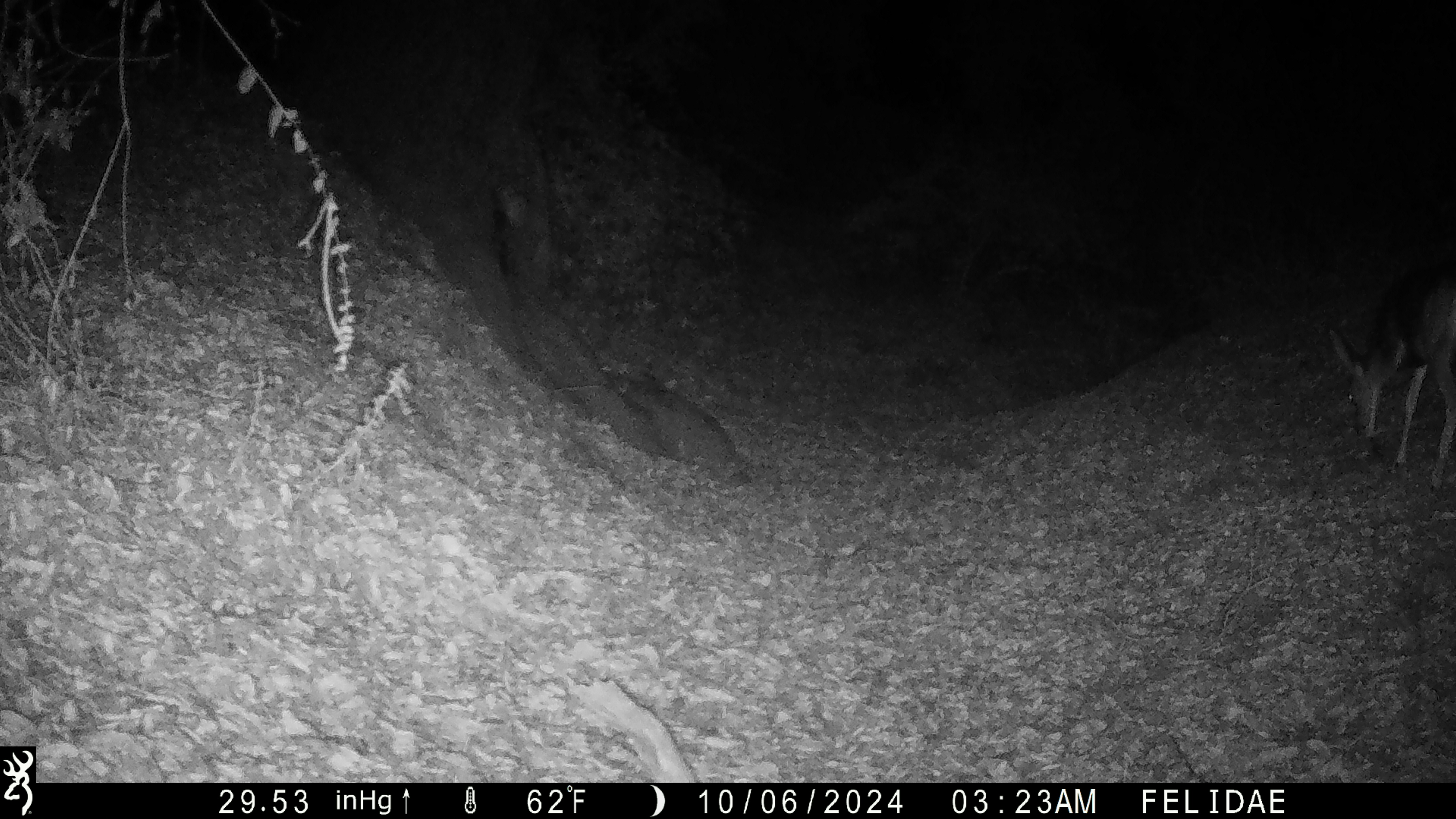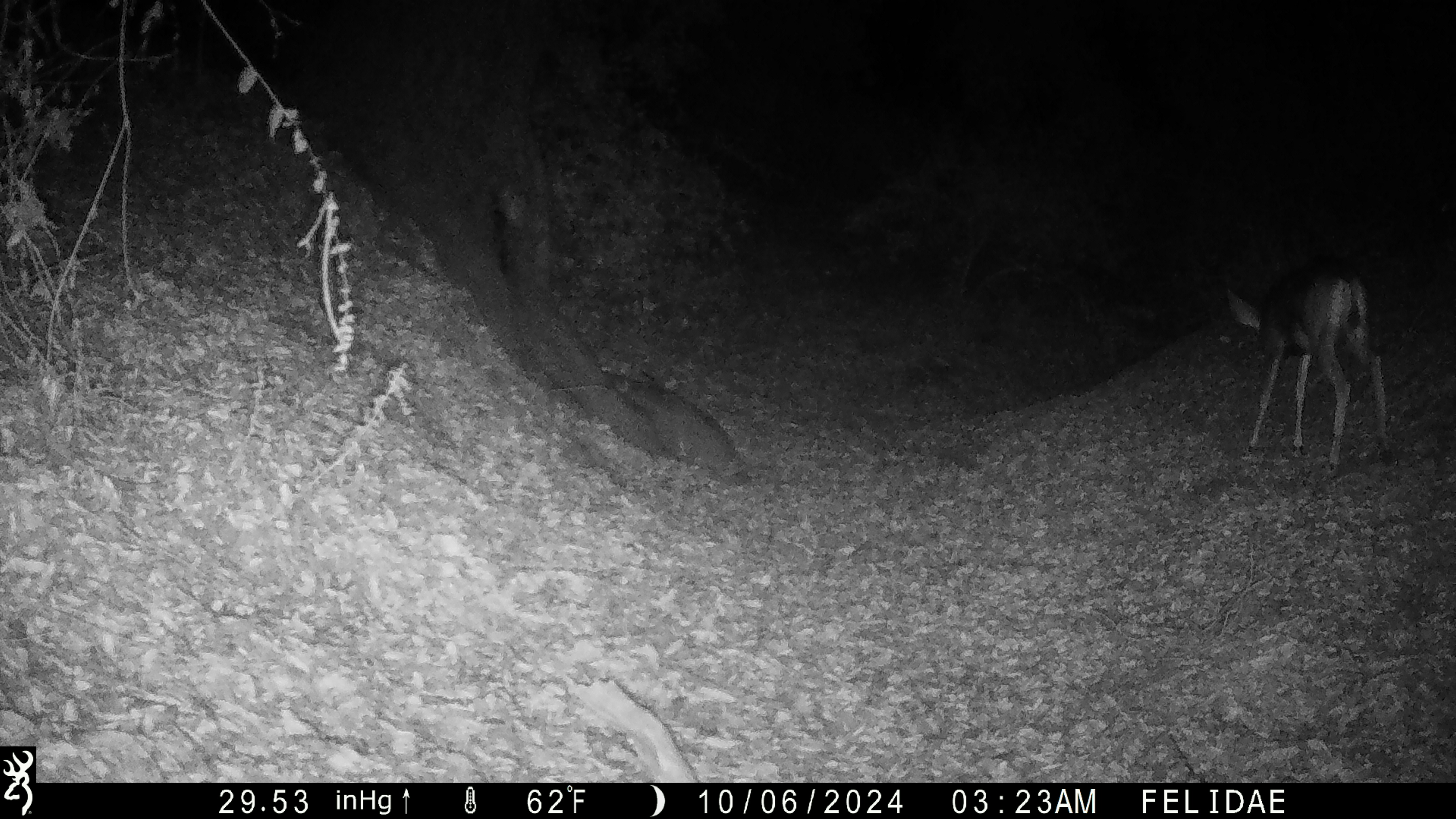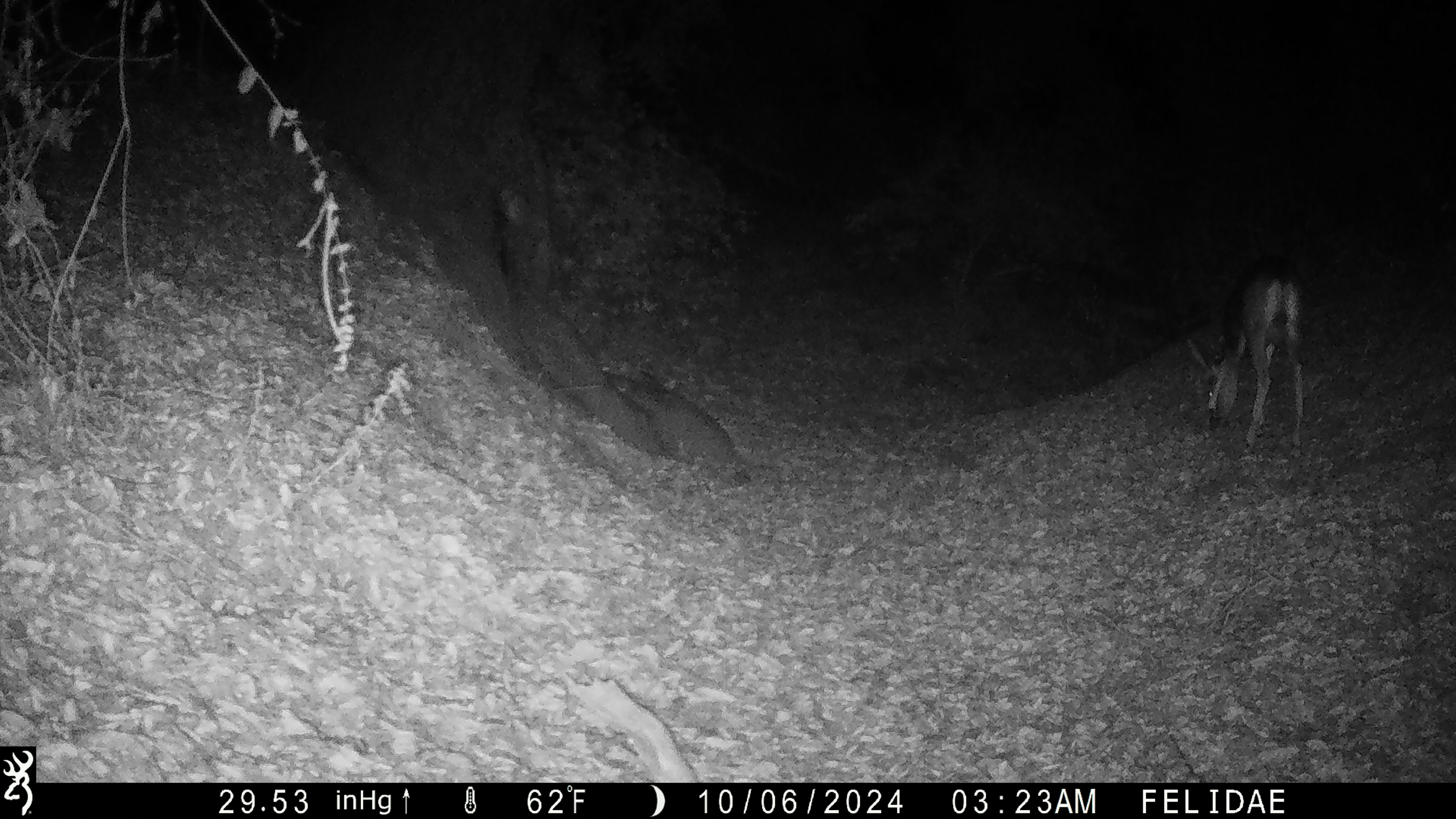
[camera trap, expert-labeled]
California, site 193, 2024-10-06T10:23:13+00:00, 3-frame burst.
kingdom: Animalia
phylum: Chordata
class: Mammalia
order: Artiodactyla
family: Cervidae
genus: Odocoileus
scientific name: Odocoileus hemionus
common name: mule deer